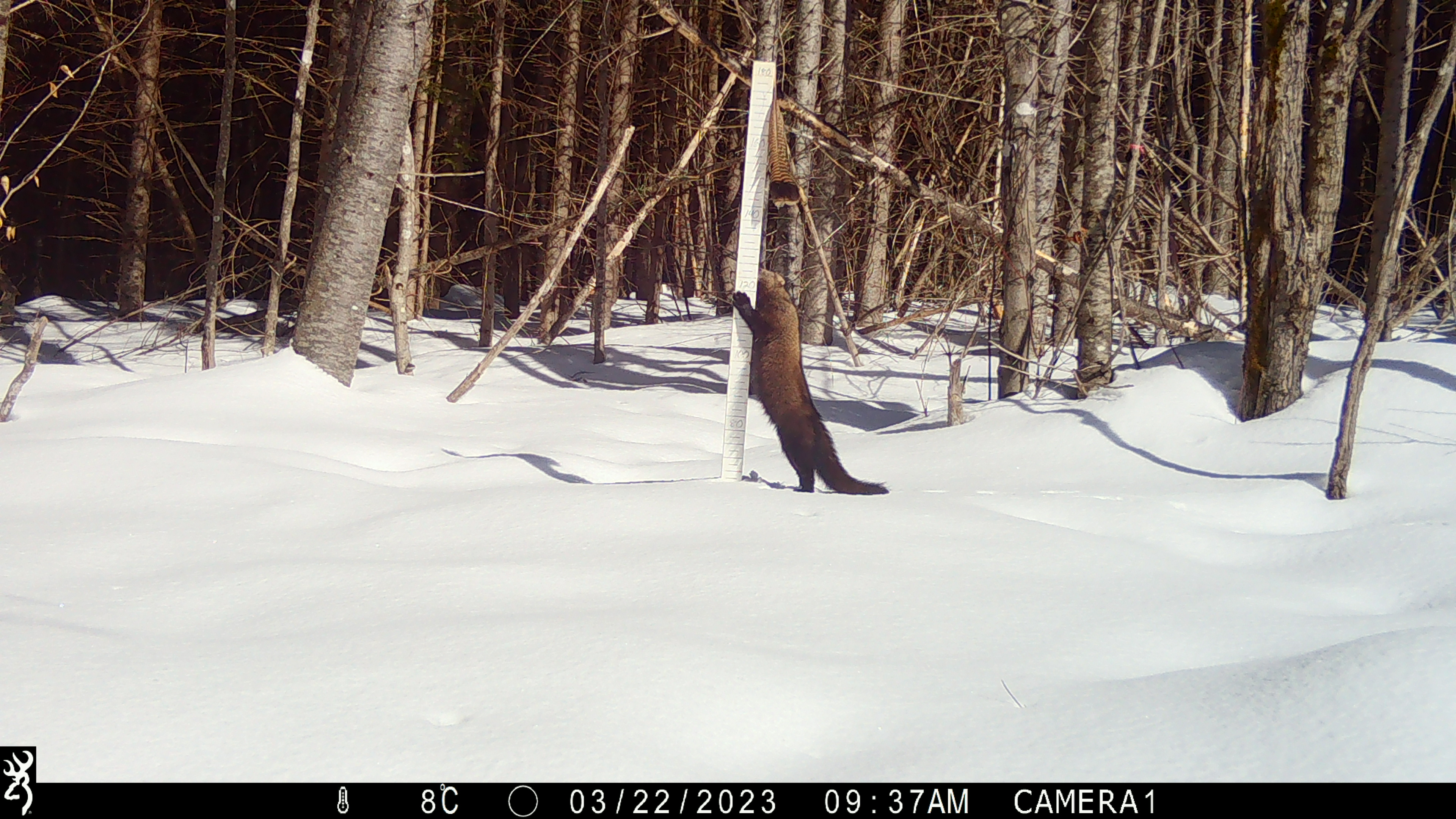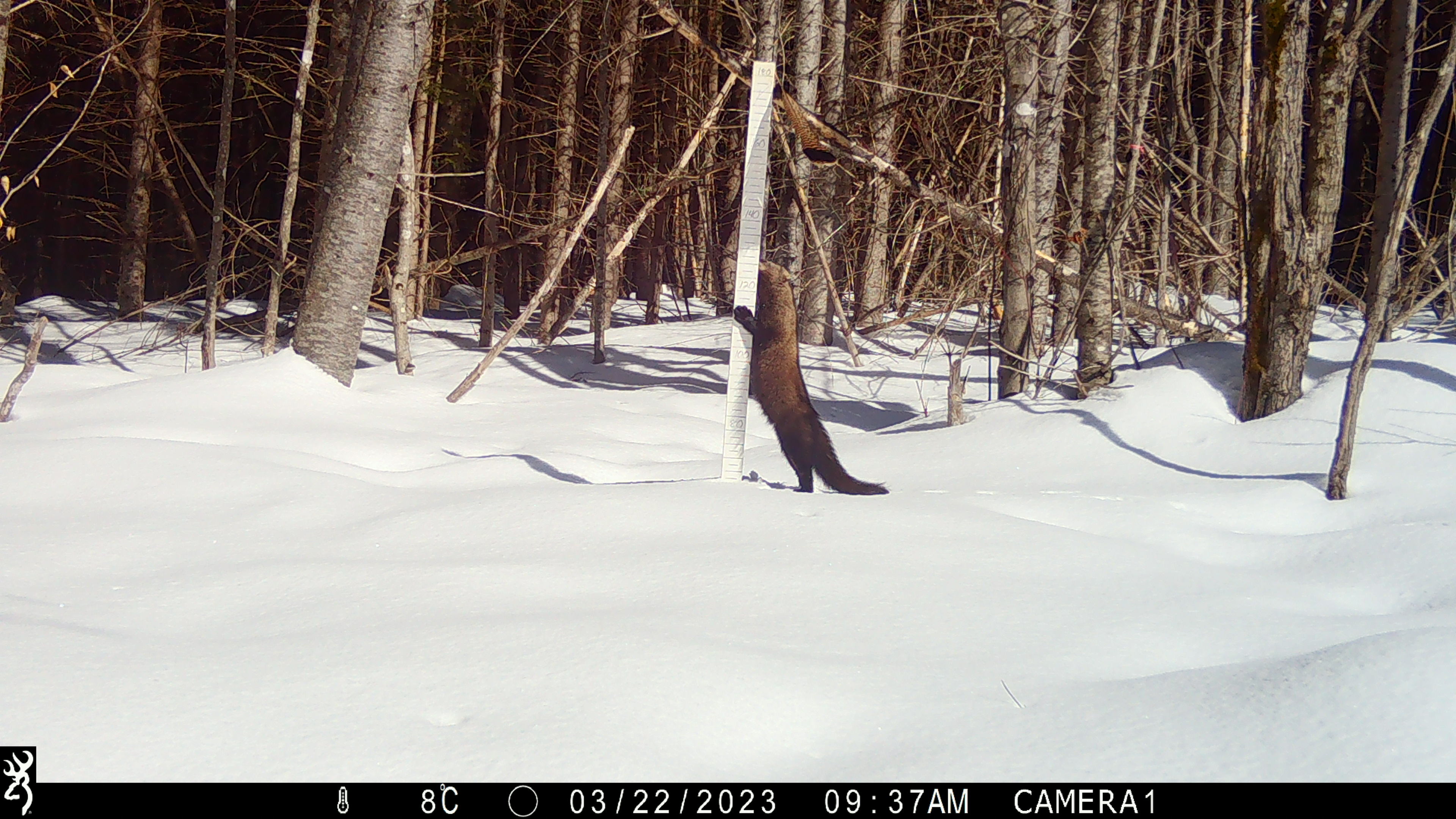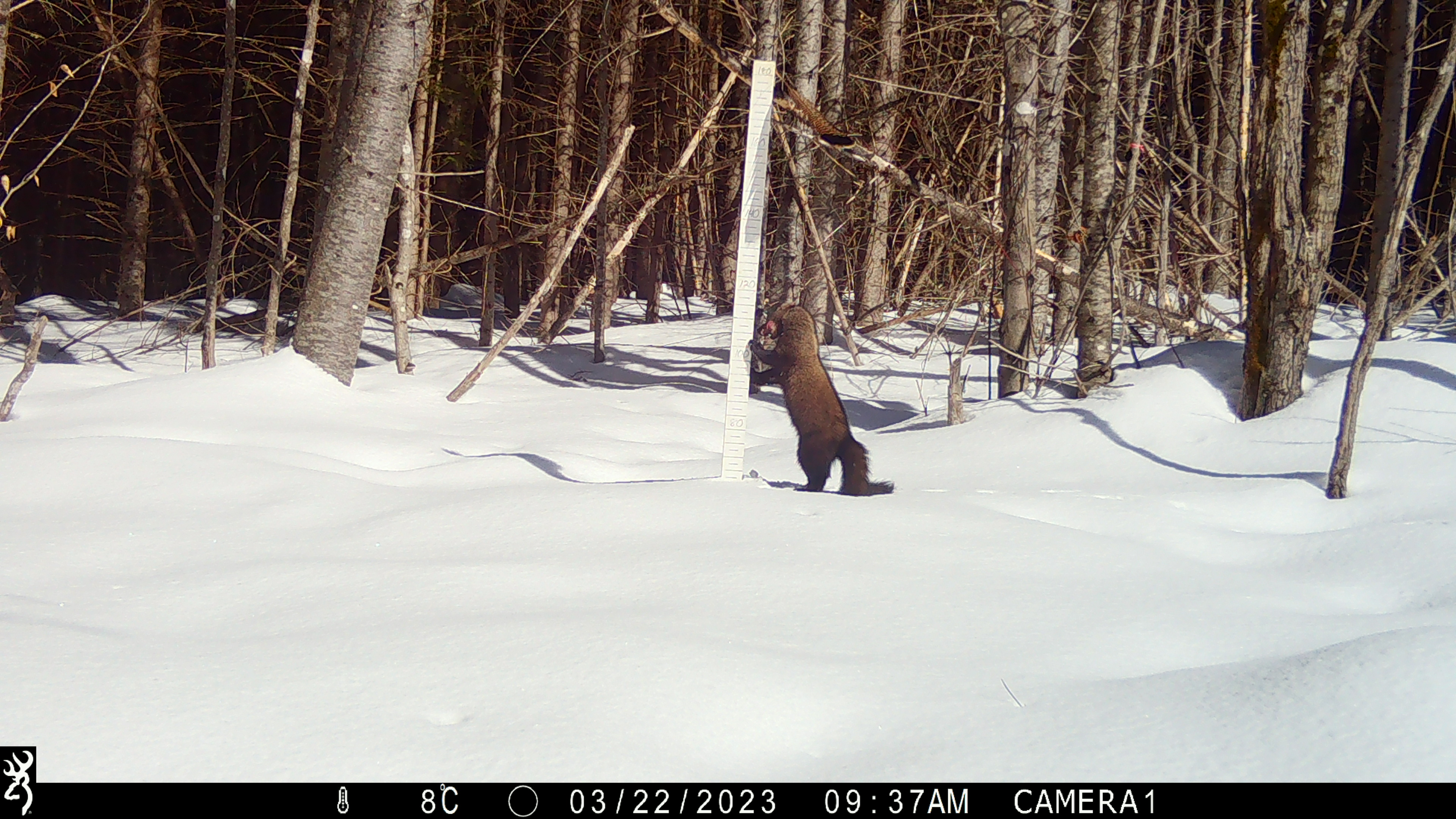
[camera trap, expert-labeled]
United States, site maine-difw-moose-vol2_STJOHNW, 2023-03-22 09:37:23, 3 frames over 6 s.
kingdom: Animalia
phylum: Chordata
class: Mammalia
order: Carnivora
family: Mustelidae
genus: Pekania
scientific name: Pekania pennanti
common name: fisher